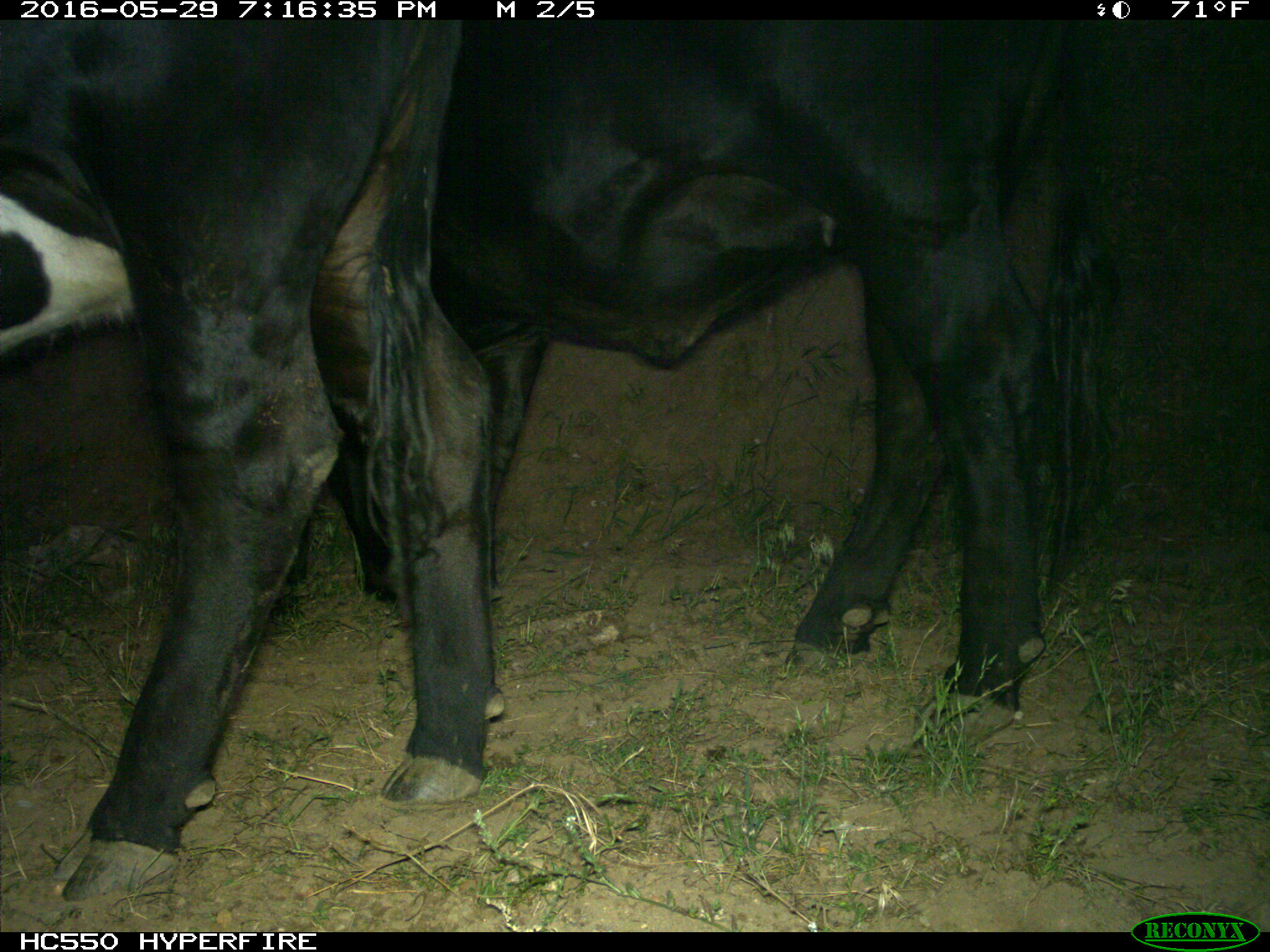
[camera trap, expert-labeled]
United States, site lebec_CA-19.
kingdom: Animalia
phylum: Chordata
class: Mammalia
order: Artiodactyla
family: Bovidae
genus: Bos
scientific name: Bos taurus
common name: domestic cow